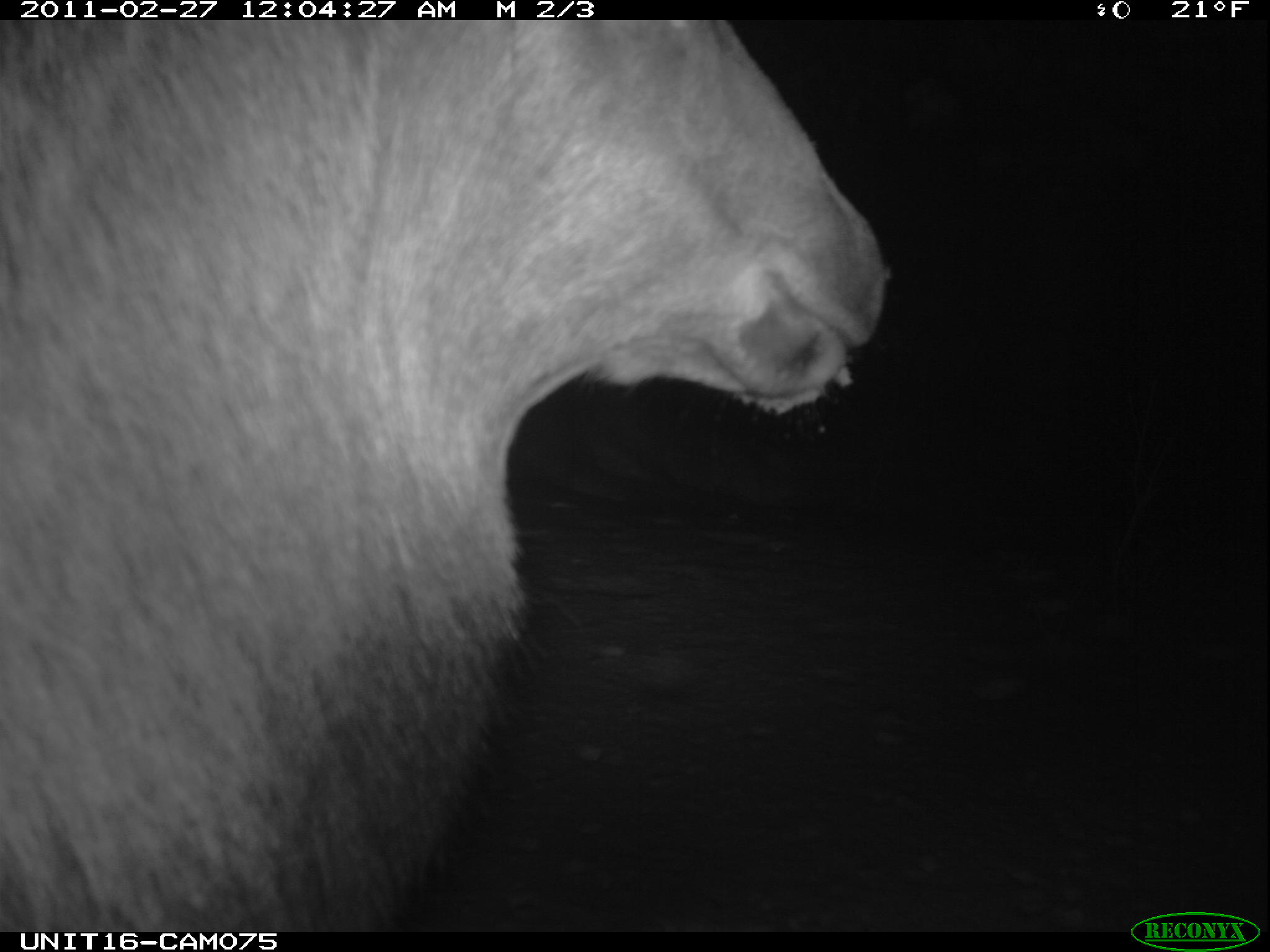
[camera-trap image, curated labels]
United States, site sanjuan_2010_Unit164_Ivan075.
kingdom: Animalia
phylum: Chordata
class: Mammalia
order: Artiodactyla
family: Cervidae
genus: Cervus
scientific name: Cervus elaphus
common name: red deer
Cervus elaphus (red deer).